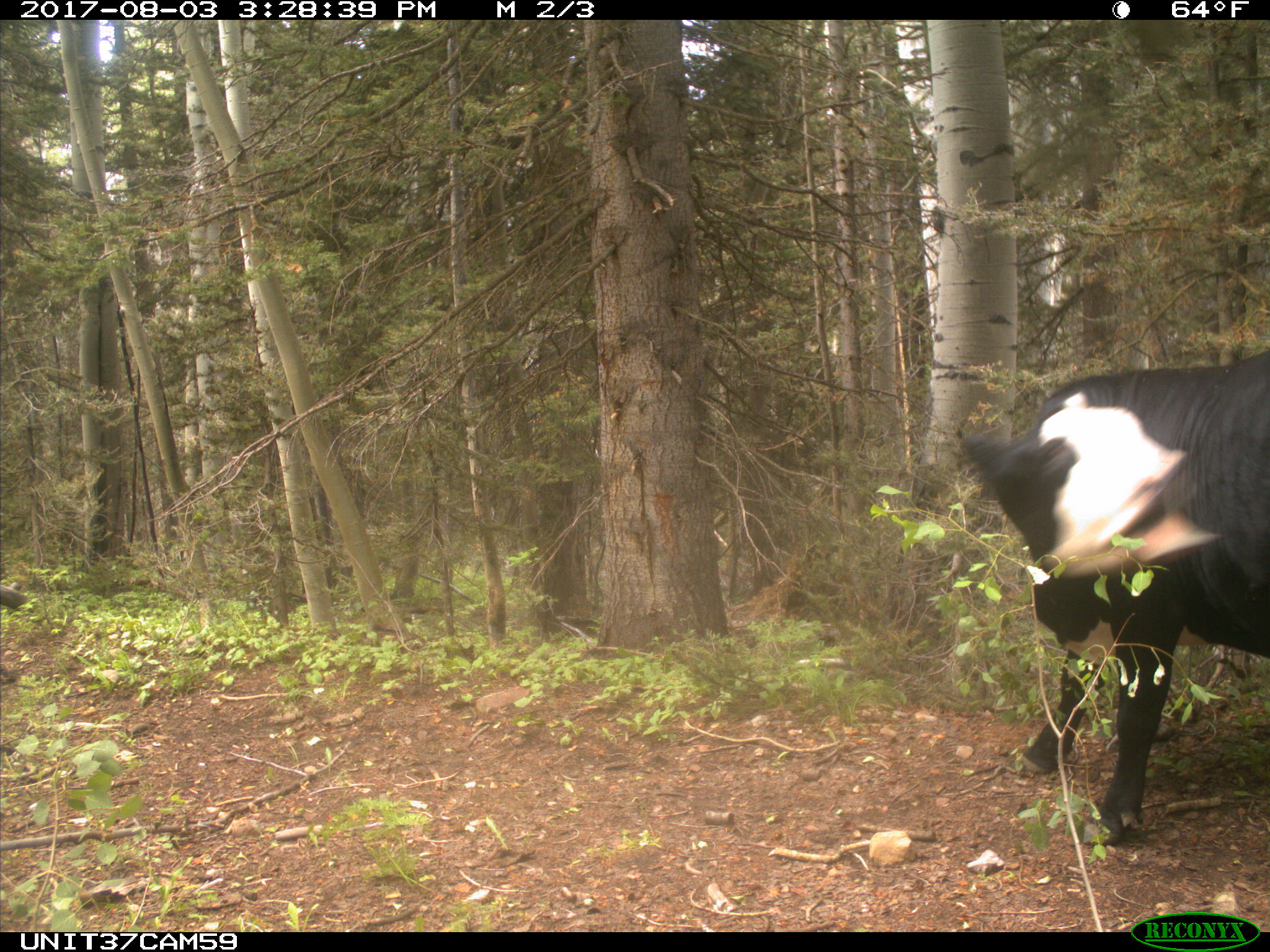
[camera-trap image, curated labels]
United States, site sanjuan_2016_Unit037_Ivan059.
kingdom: Animalia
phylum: Chordata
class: Mammalia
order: Artiodactyla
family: Bovidae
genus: Bos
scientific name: Bos taurus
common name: domestic cow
Bos taurus (domestic cow).